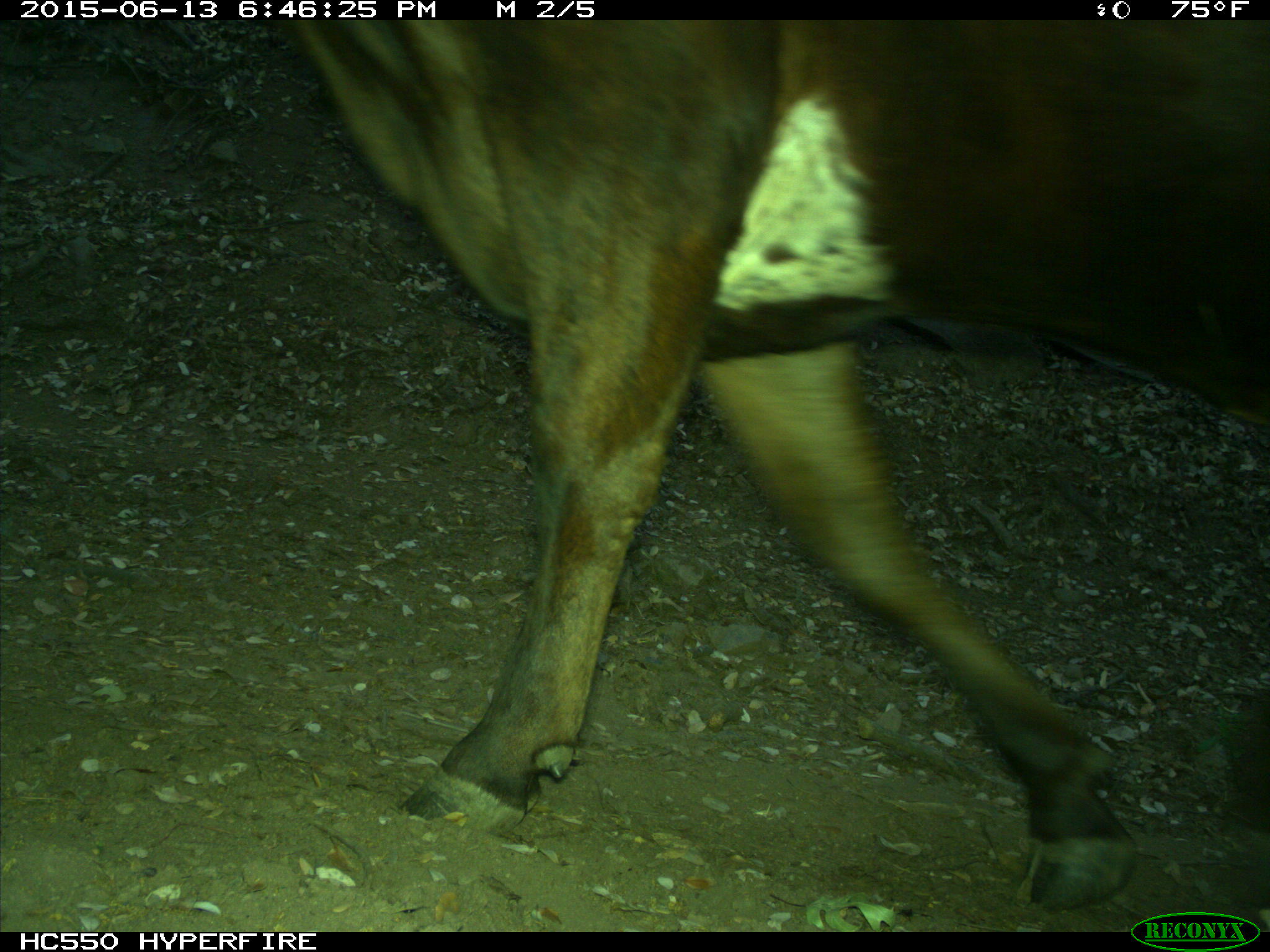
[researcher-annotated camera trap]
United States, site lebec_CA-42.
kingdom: Animalia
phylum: Chordata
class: Mammalia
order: Artiodactyla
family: Bovidae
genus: Bos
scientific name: Bos taurus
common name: domestic cow